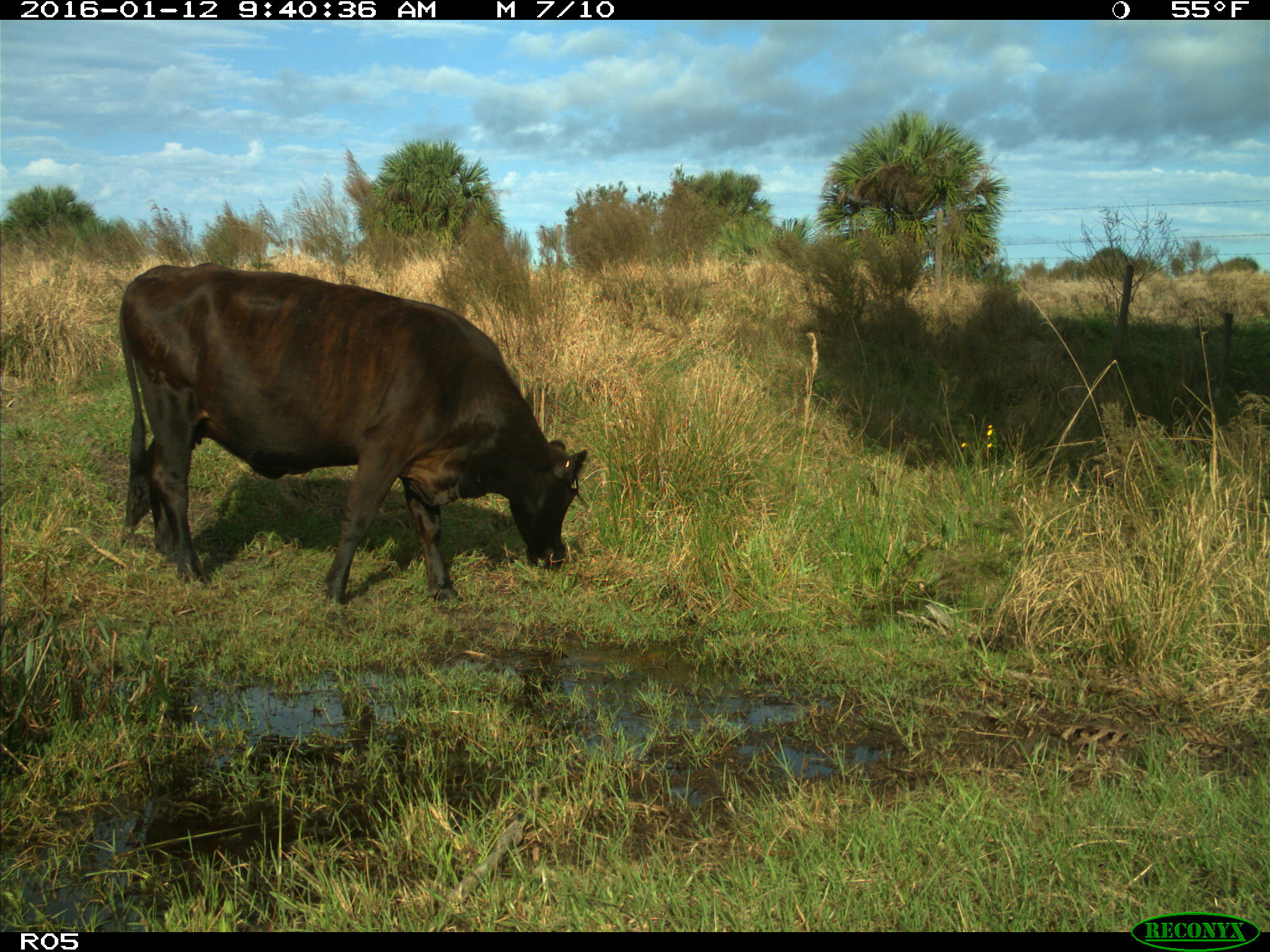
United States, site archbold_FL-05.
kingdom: Animalia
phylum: Chordata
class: Mammalia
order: Artiodactyla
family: Bovidae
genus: Bos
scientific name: Bos taurus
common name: domestic cow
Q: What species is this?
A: Bos taurus (domestic cow).